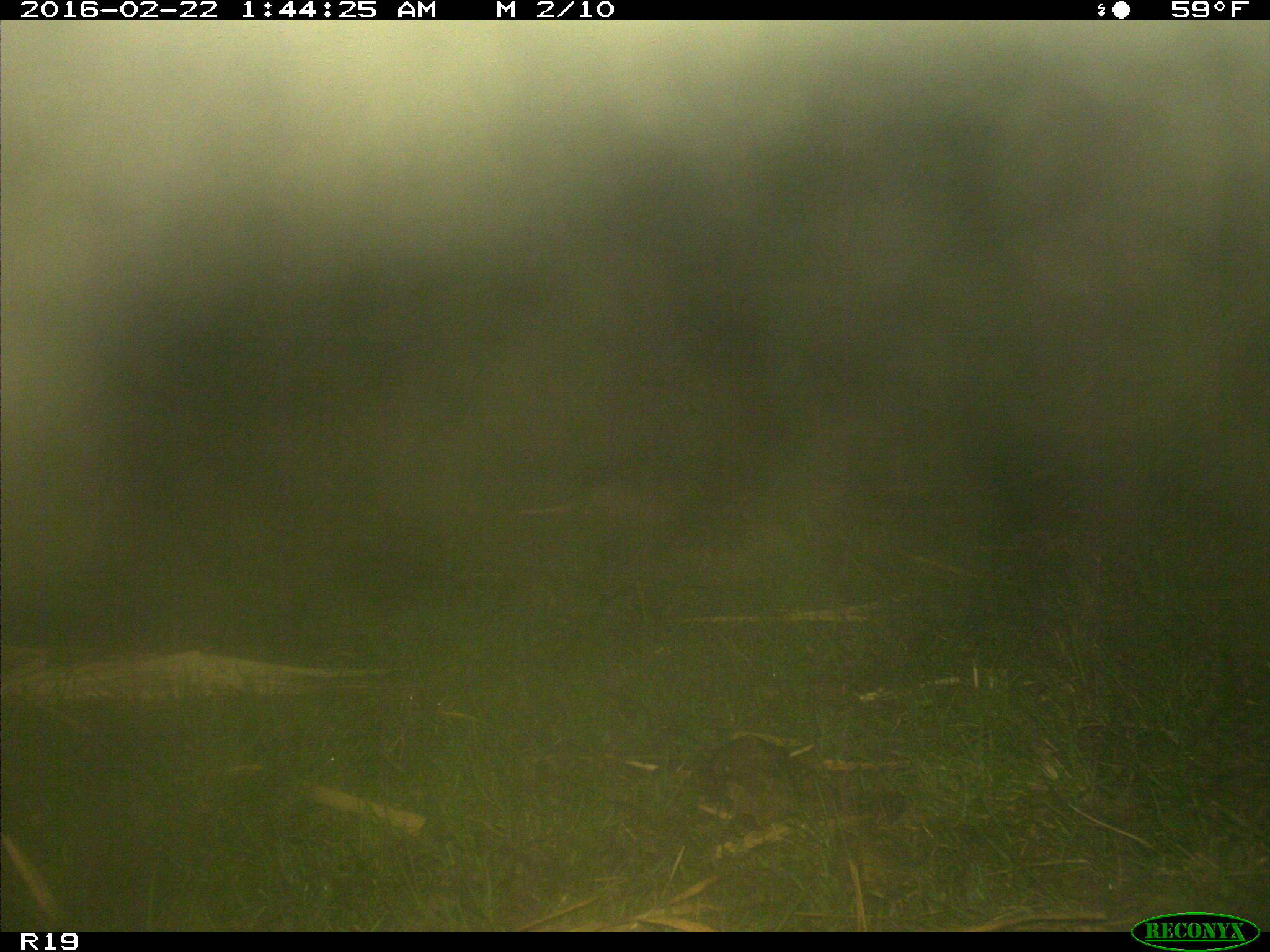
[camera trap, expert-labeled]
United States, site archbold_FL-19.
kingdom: Animalia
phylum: Chordata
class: Mammalia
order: Cingulata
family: Dasypodidae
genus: Dasypus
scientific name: Dasypus novemcinctus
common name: nine-banded armadillo